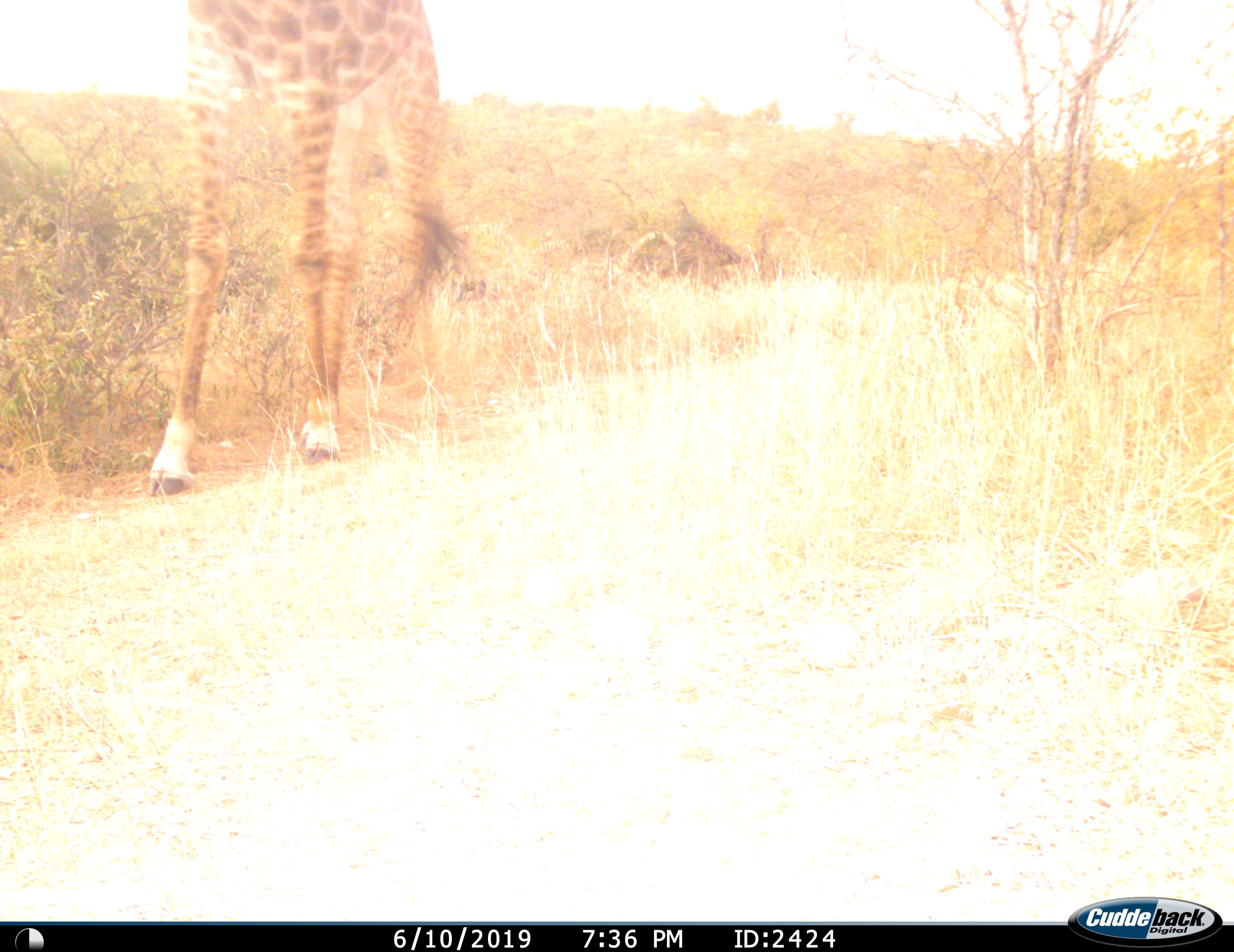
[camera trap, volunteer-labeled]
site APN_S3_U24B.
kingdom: Animalia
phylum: Chordata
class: Mammalia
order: Artiodactyla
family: Giraffidae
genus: Giraffa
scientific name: Giraffa camelopardalis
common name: giraffe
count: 1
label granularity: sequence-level